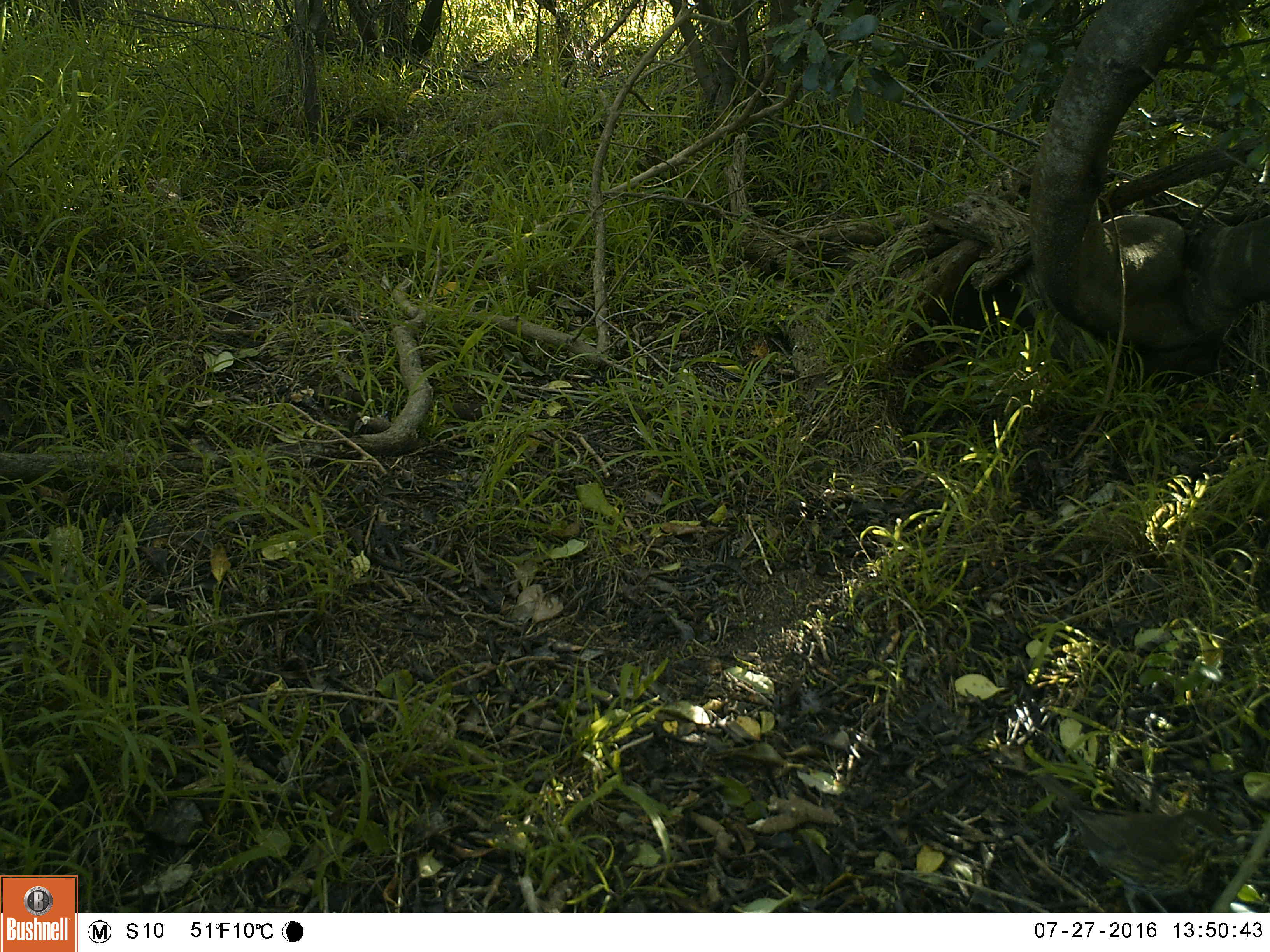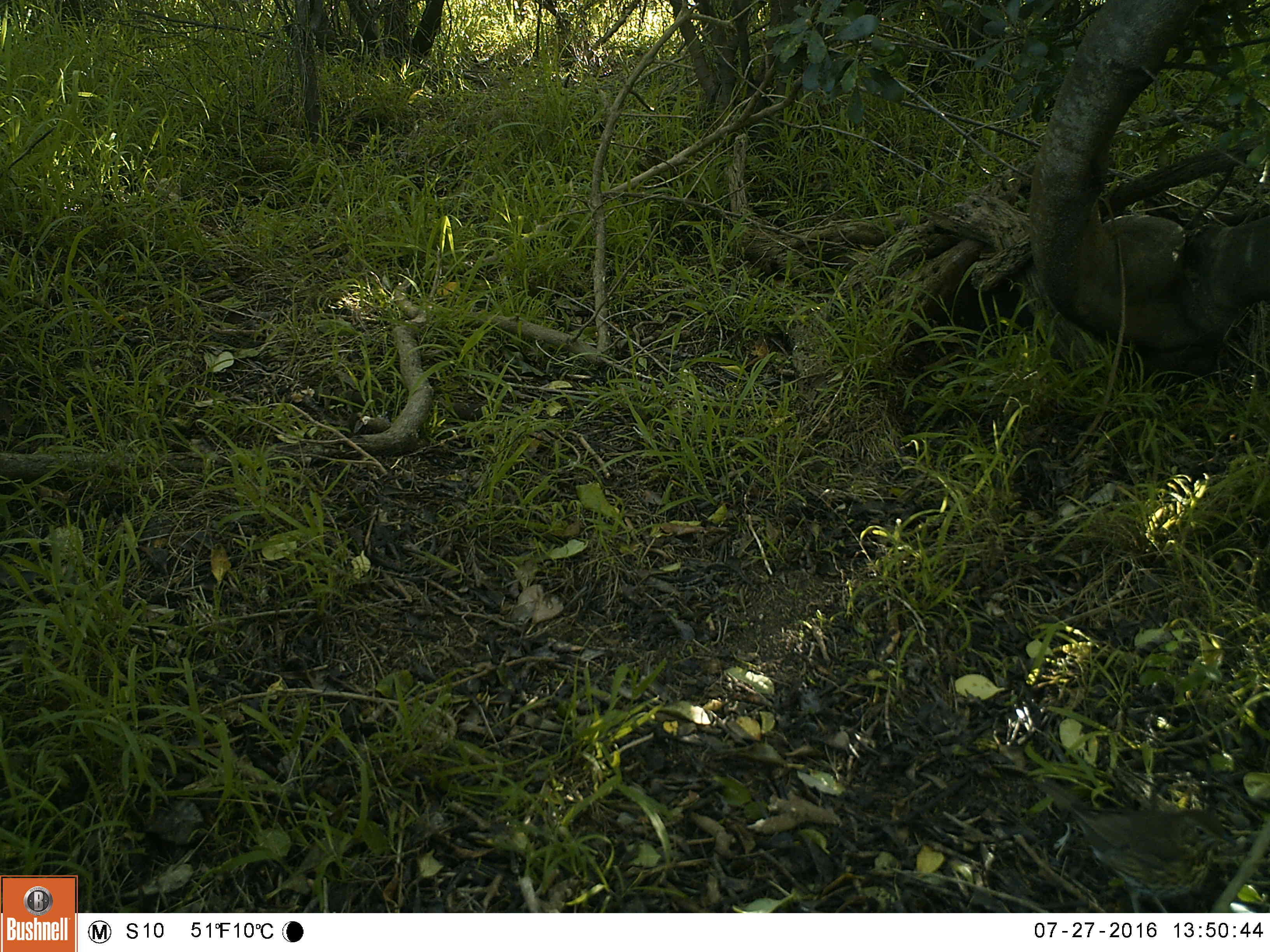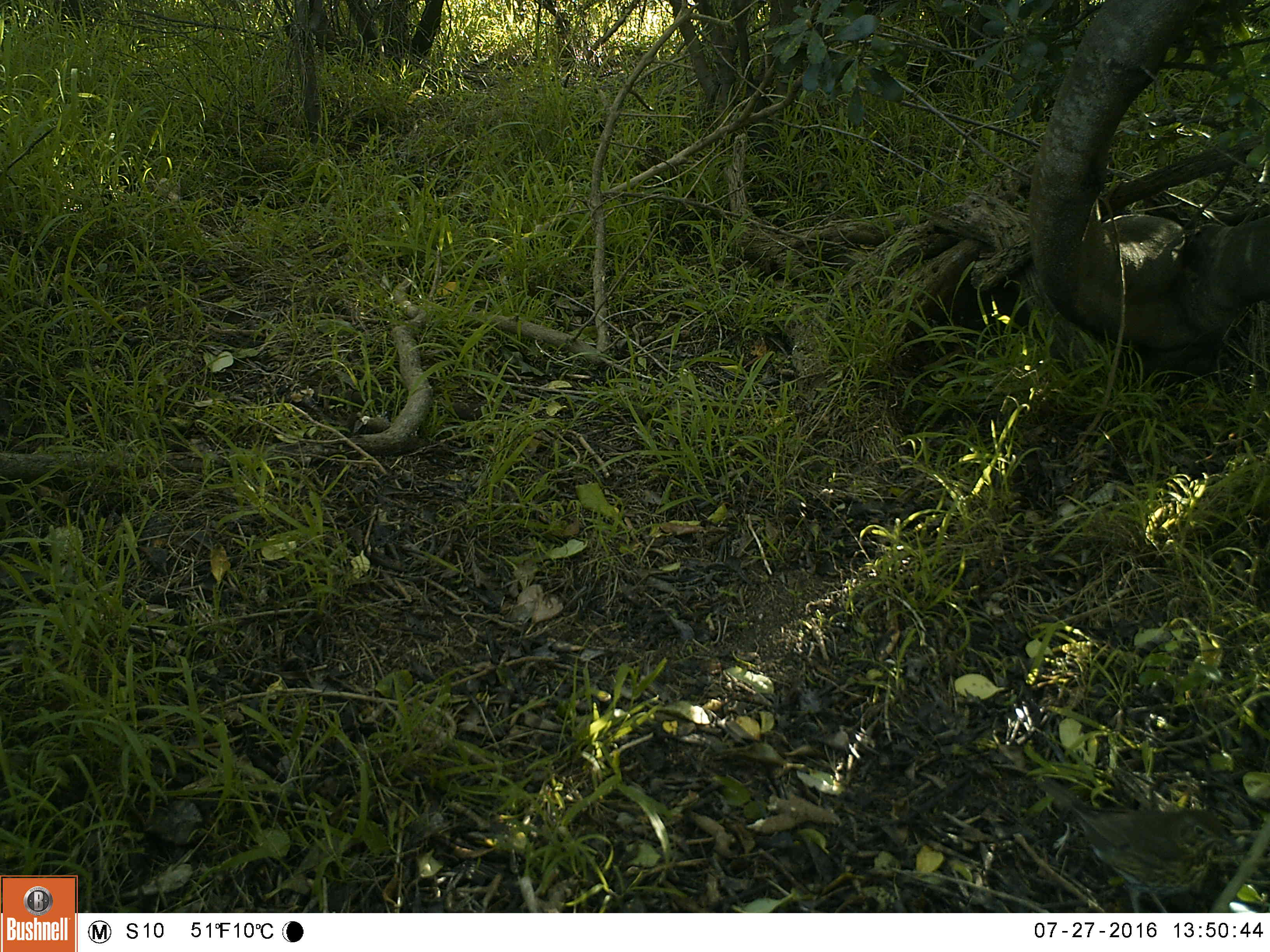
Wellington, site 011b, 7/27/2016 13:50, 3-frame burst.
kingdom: Animalia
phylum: Chordata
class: Aves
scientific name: Aves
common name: bird